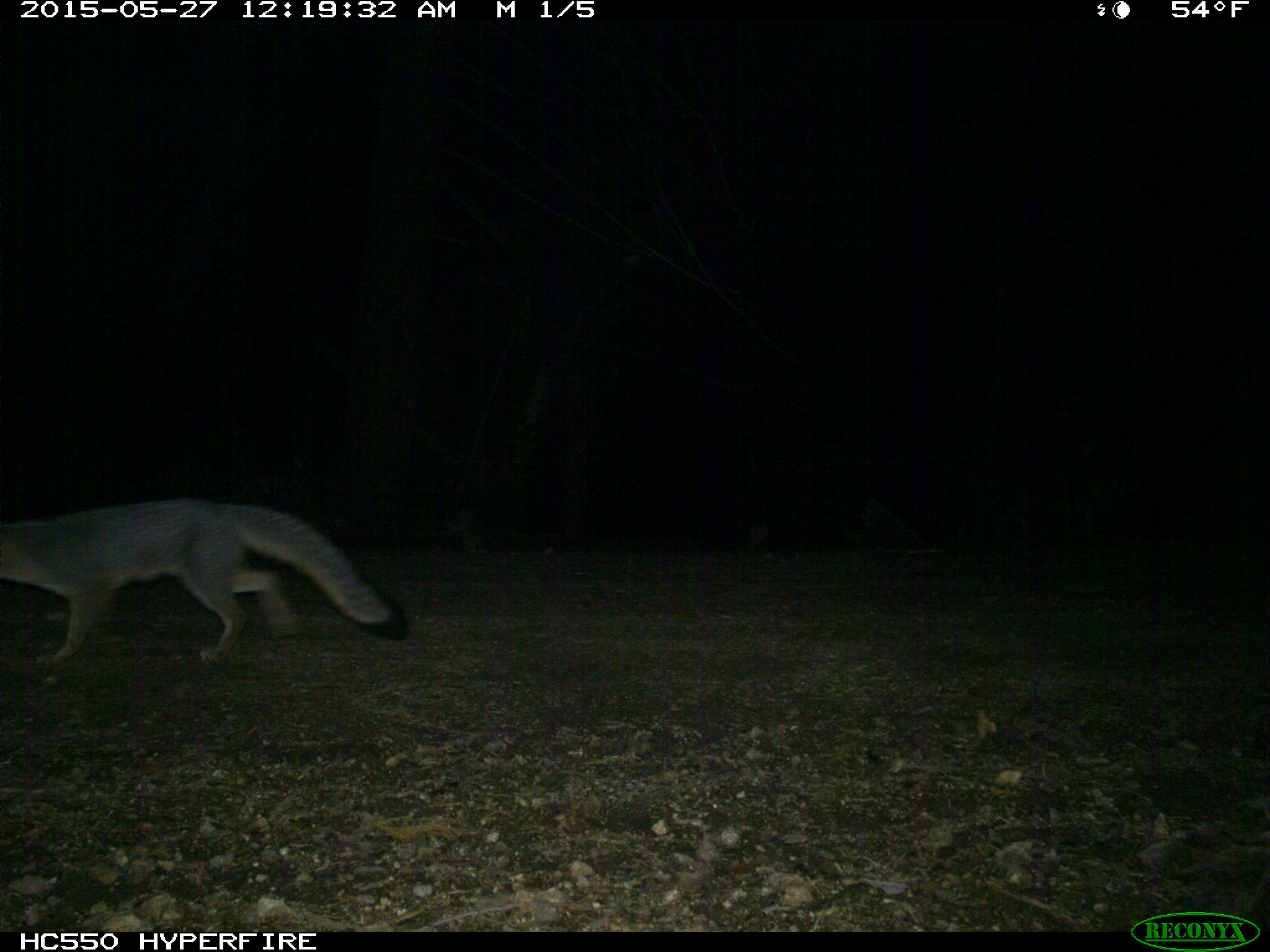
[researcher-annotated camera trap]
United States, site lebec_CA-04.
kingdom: Animalia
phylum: Chordata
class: Mammalia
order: Carnivora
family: Canidae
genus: Urocyon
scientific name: Urocyon cinereoargenteus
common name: gray fox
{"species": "Urocyon cinereoargenteus (gray fox)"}